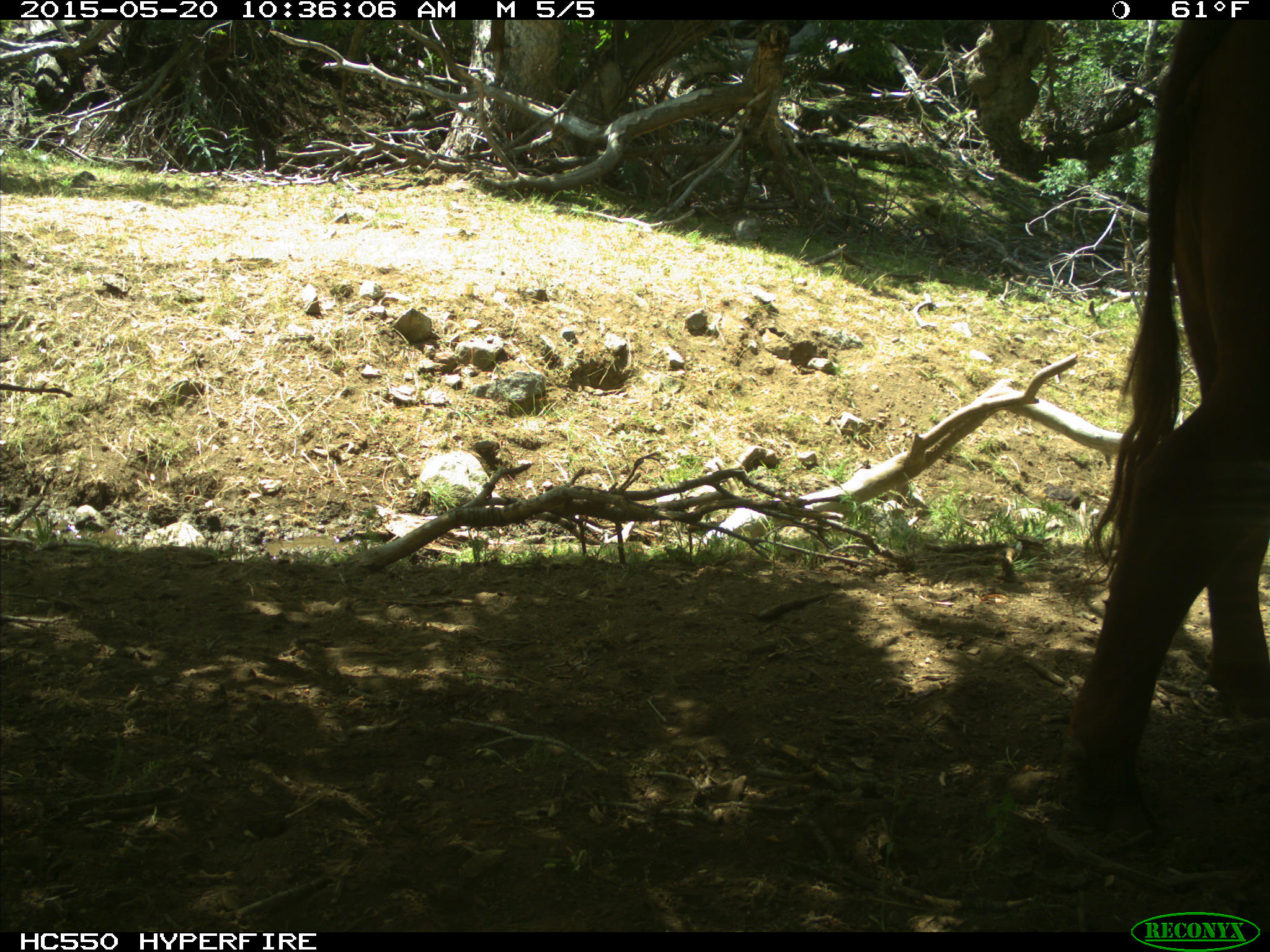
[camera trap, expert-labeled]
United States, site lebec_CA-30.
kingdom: Animalia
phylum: Chordata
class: Mammalia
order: Artiodactyla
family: Bovidae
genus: Bos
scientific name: Bos taurus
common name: domestic cow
Bos taurus (domestic cow).